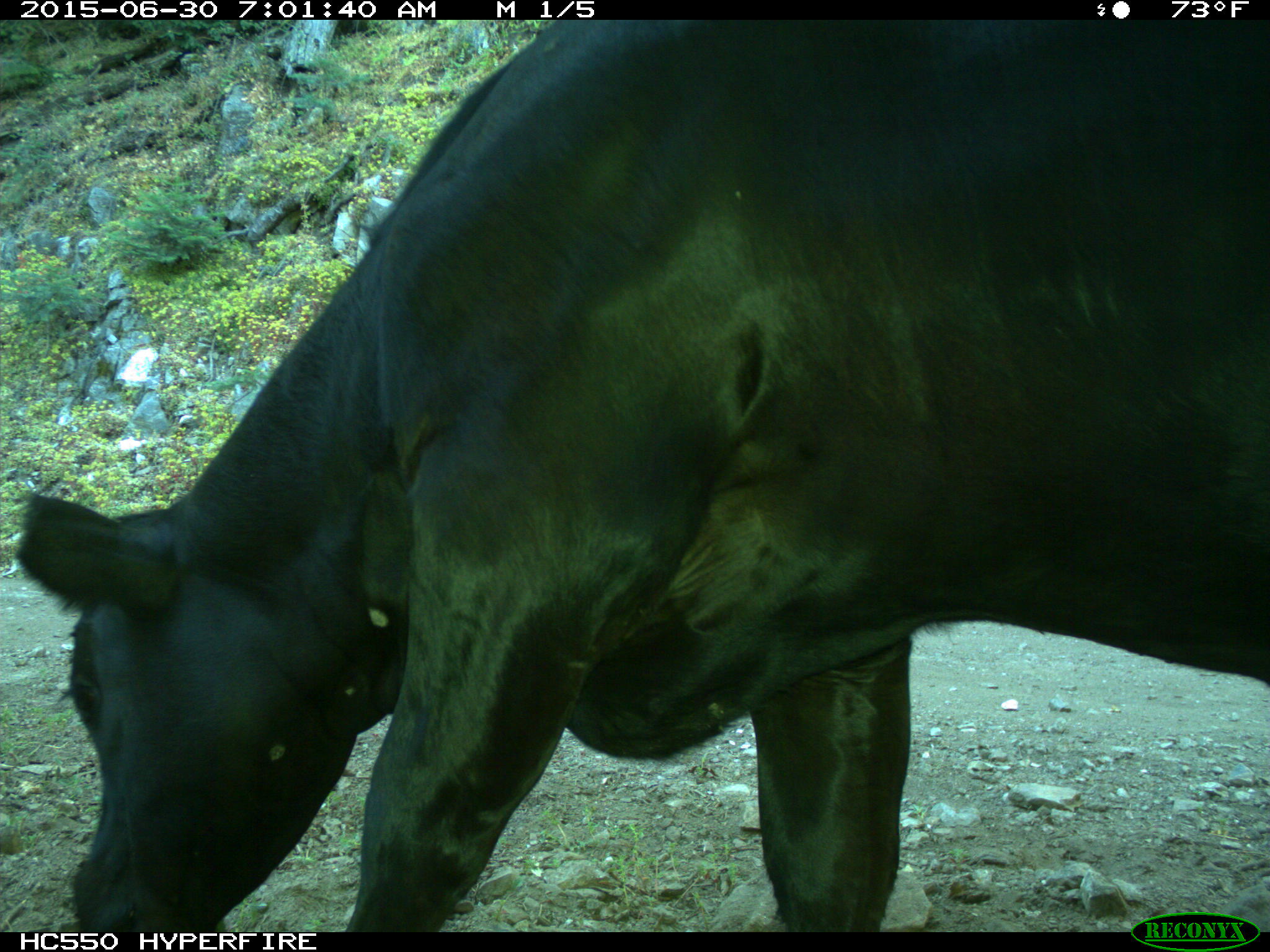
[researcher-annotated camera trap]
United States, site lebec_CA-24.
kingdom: Animalia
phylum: Chordata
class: Mammalia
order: Artiodactyla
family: Bovidae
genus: Bos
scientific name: Bos taurus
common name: domestic cow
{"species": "Bos taurus (domestic cow)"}